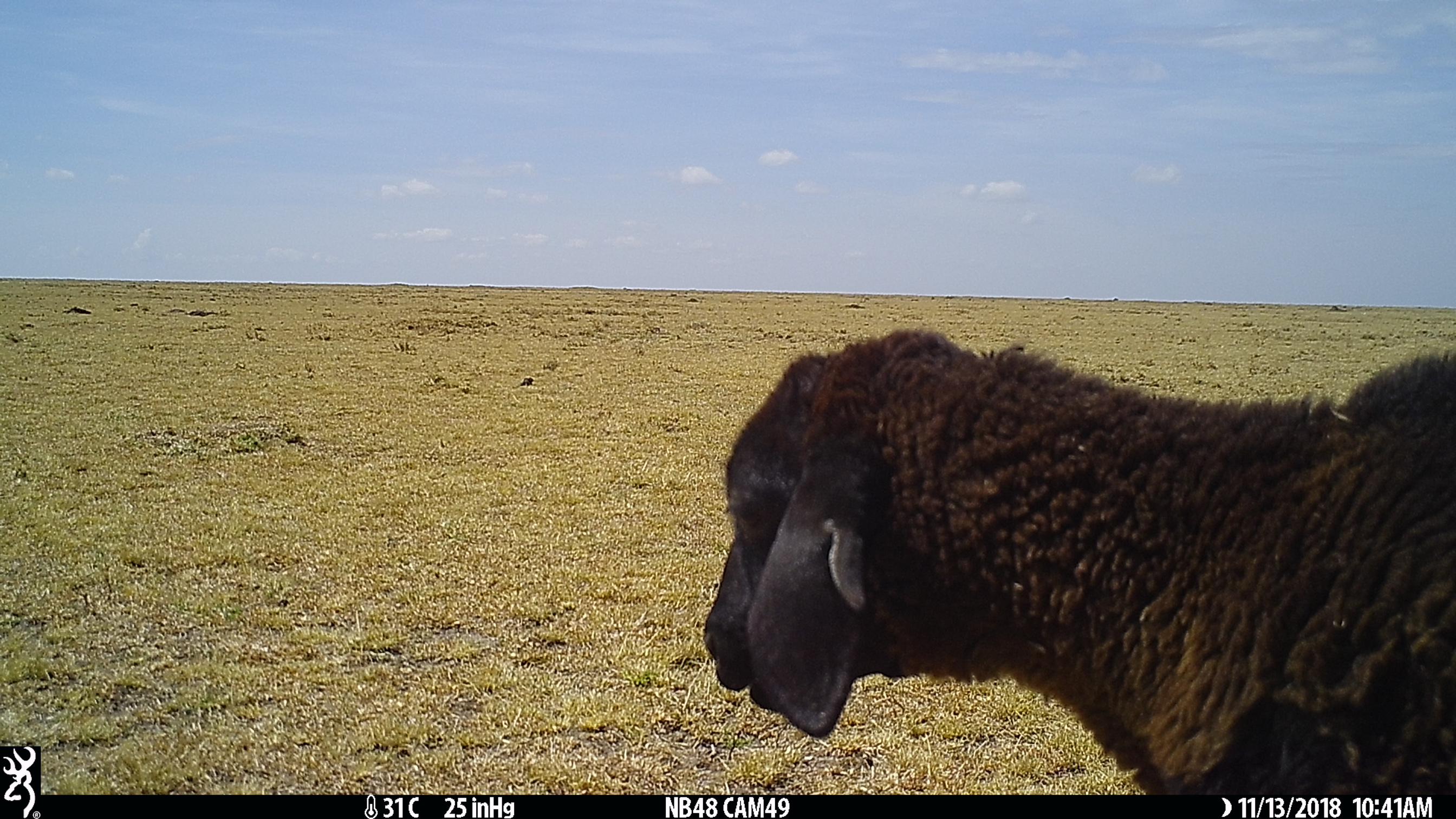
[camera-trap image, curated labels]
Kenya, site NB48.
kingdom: Animalia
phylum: Chordata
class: Mammalia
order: Artiodactyla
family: Bovidae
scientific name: Bovidae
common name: sheep or goat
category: shoat